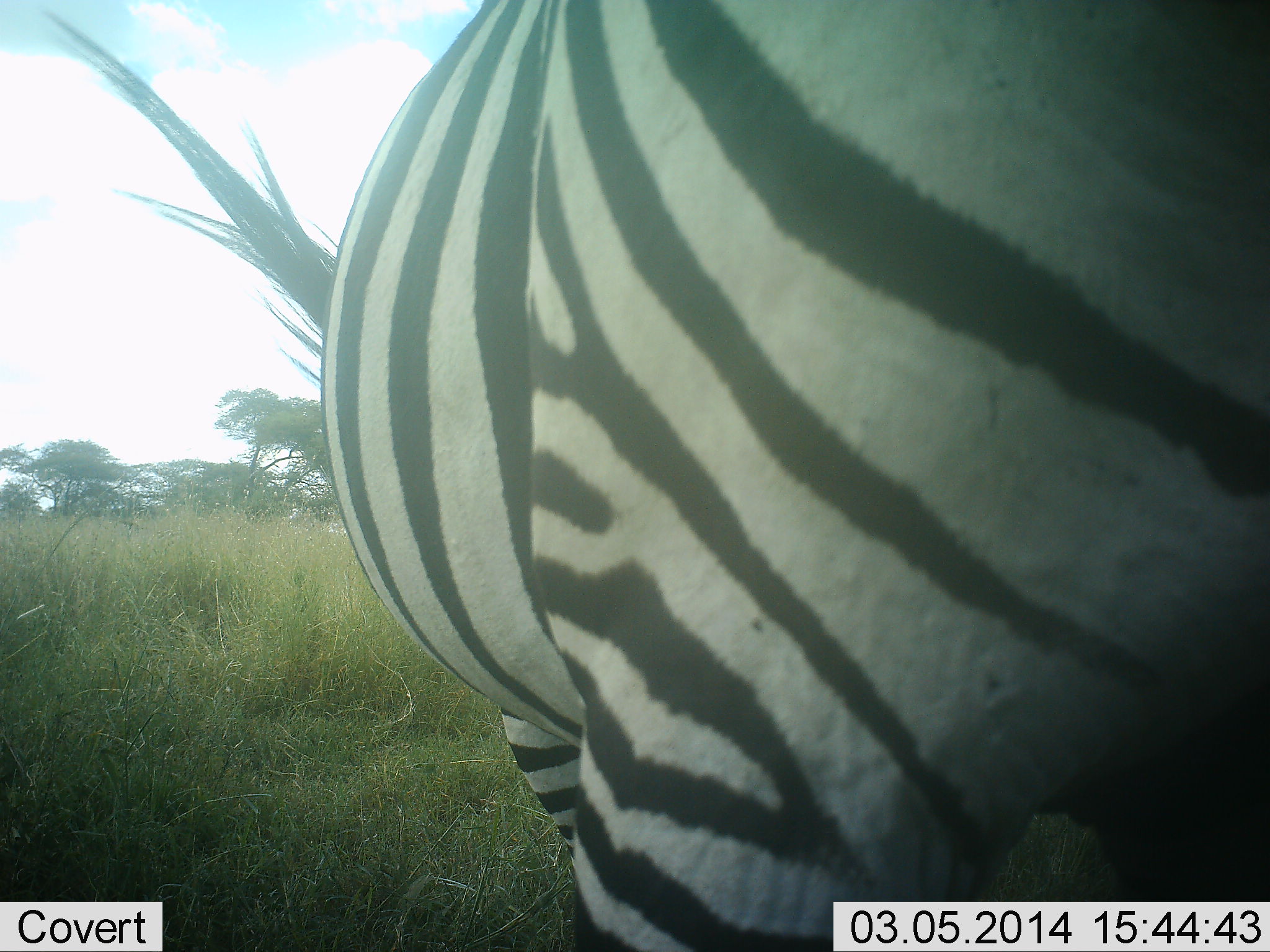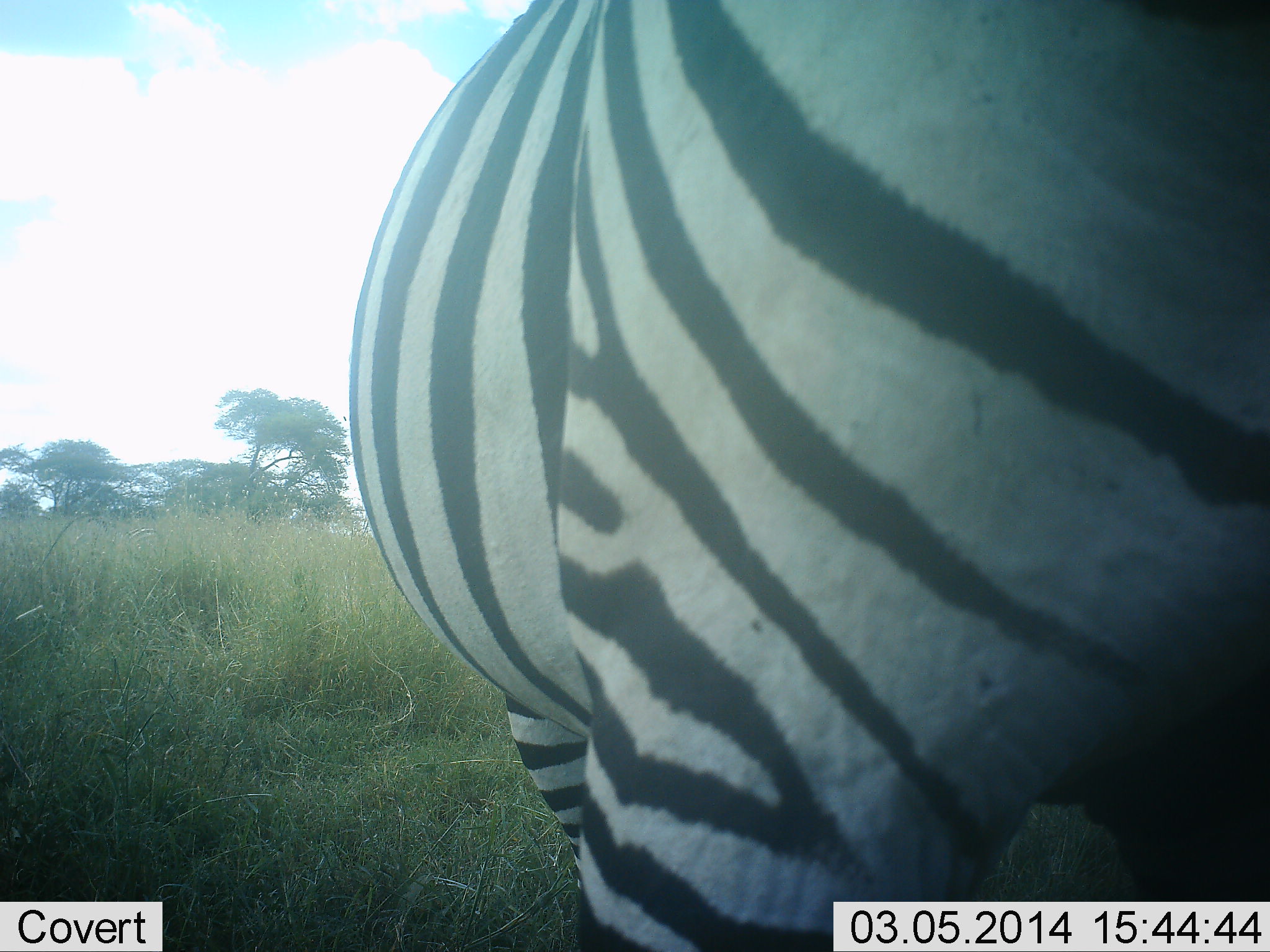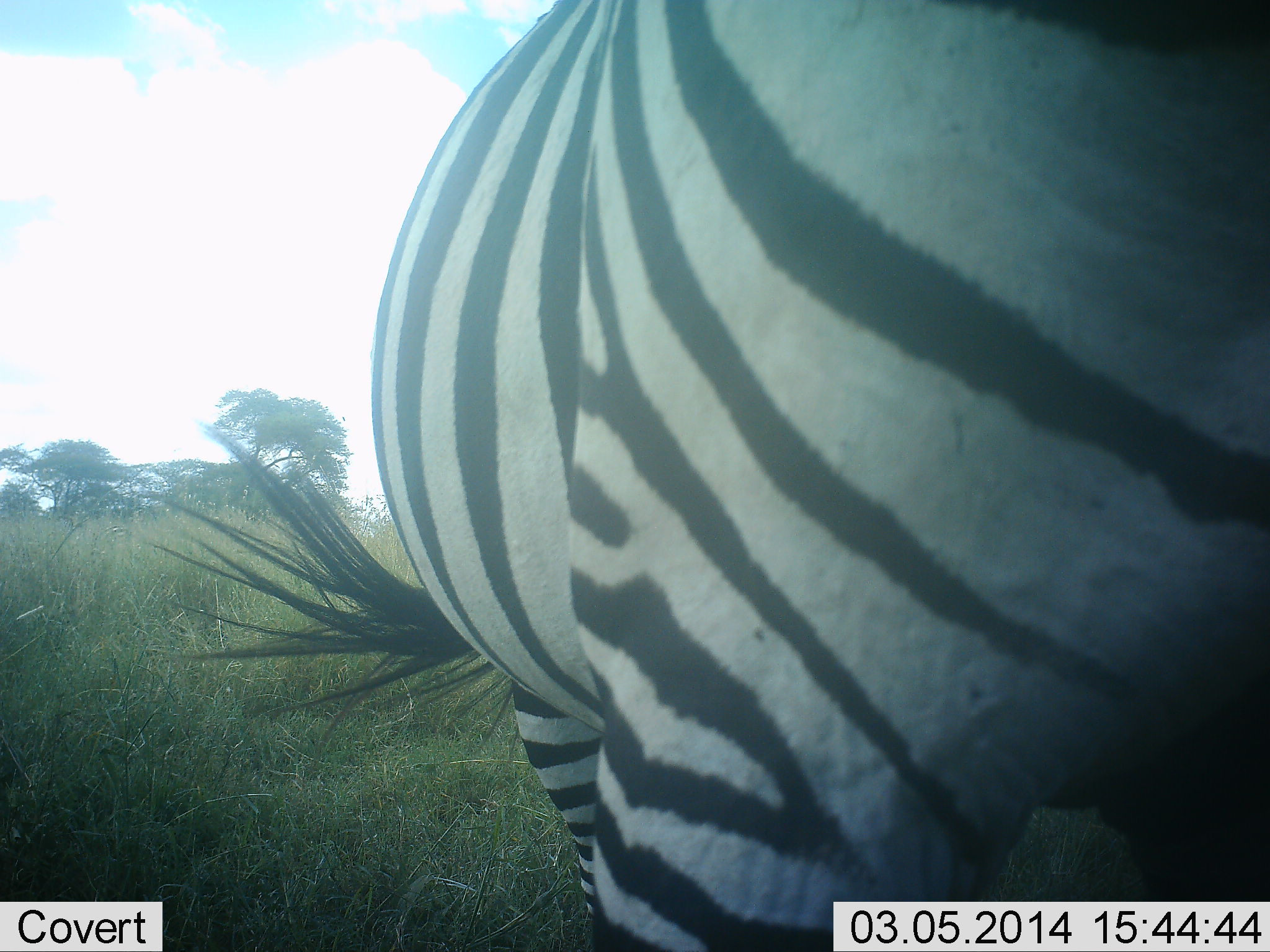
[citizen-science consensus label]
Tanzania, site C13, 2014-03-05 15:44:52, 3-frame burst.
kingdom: Animalia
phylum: Chordata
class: Mammalia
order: Perissodactyla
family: Equidae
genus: Equus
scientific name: Equus quagga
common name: plains zebra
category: zebra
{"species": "zebra (plains zebra) (Equus quagga)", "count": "1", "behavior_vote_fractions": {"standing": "100%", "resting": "0%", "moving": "0%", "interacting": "10%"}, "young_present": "0%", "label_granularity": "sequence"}